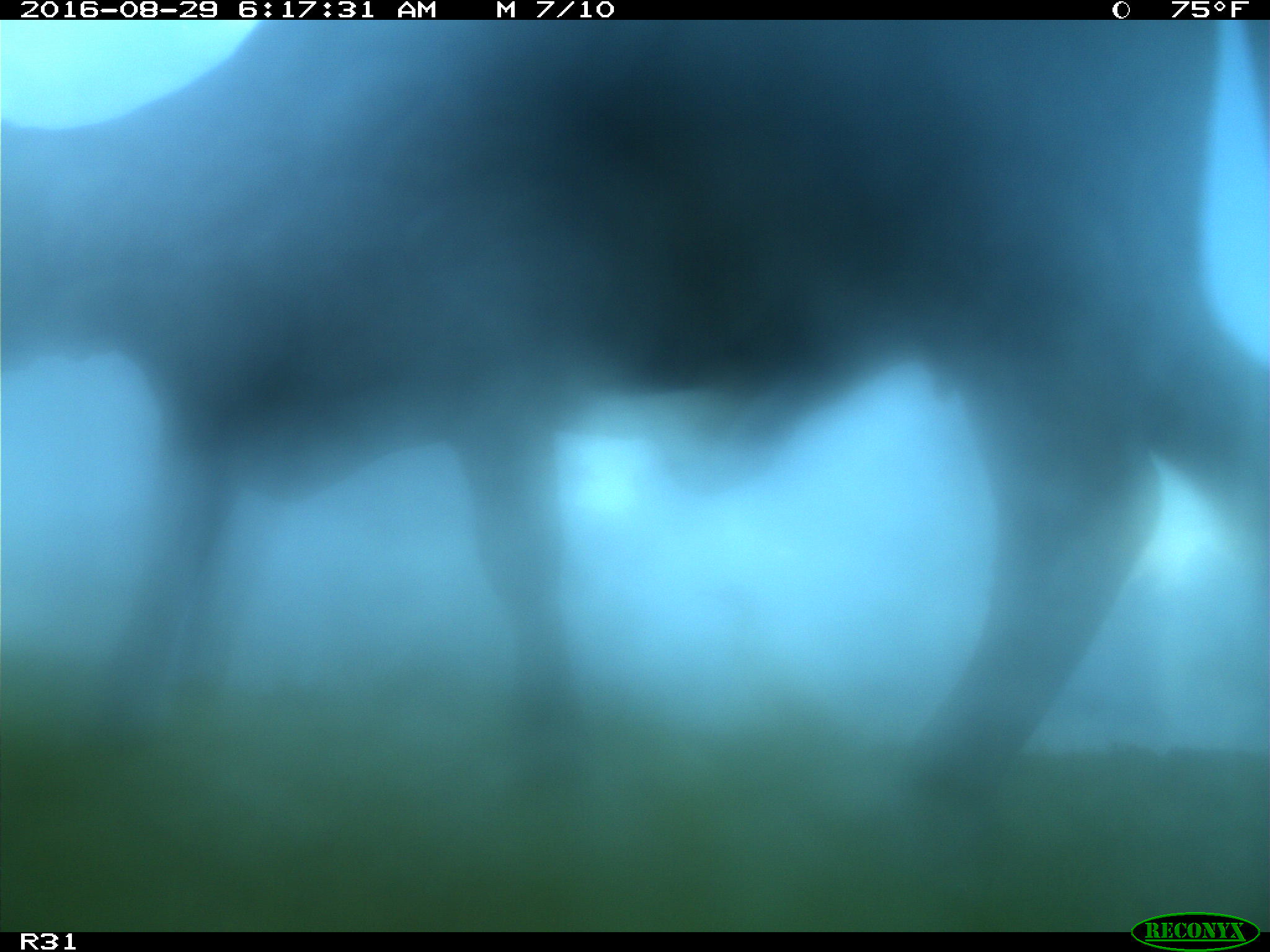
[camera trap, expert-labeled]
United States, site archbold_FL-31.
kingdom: Animalia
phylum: Chordata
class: Mammalia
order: Artiodactyla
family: Bovidae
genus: Bos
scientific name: Bos taurus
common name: domestic cow